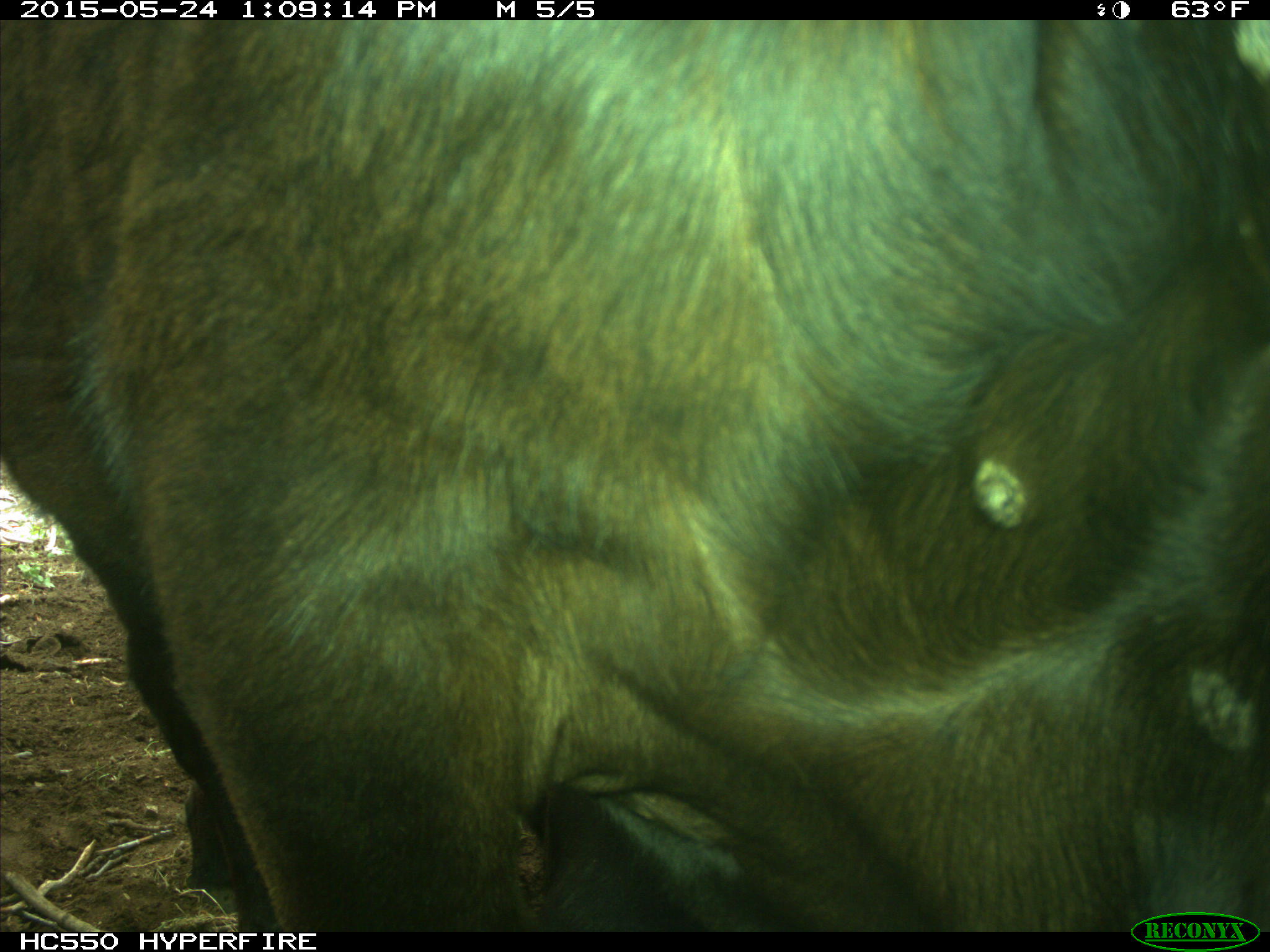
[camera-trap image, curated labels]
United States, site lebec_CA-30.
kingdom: Animalia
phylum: Chordata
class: Mammalia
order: Artiodactyla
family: Bovidae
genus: Bos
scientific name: Bos taurus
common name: domestic cow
Bos taurus (domestic cow).